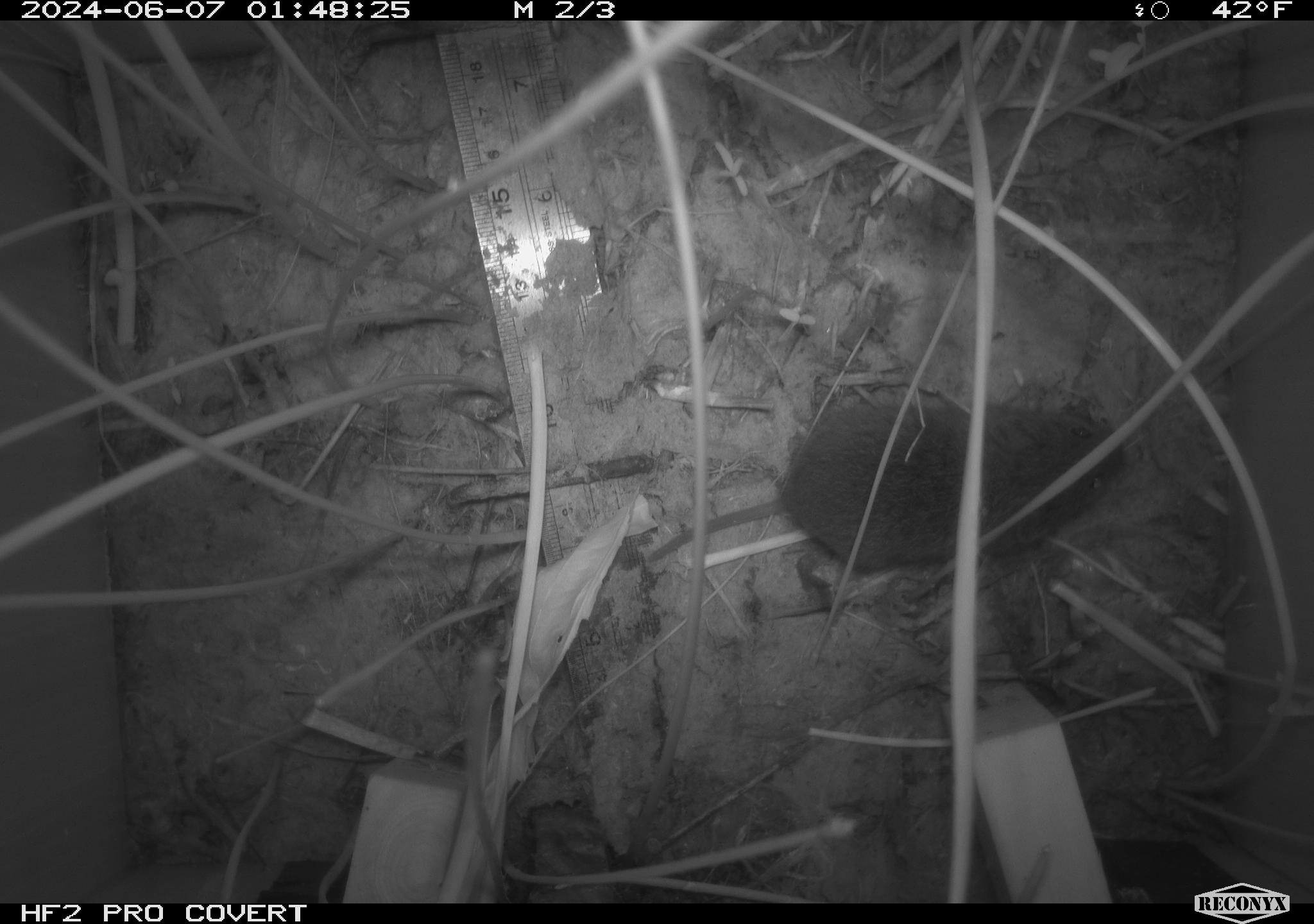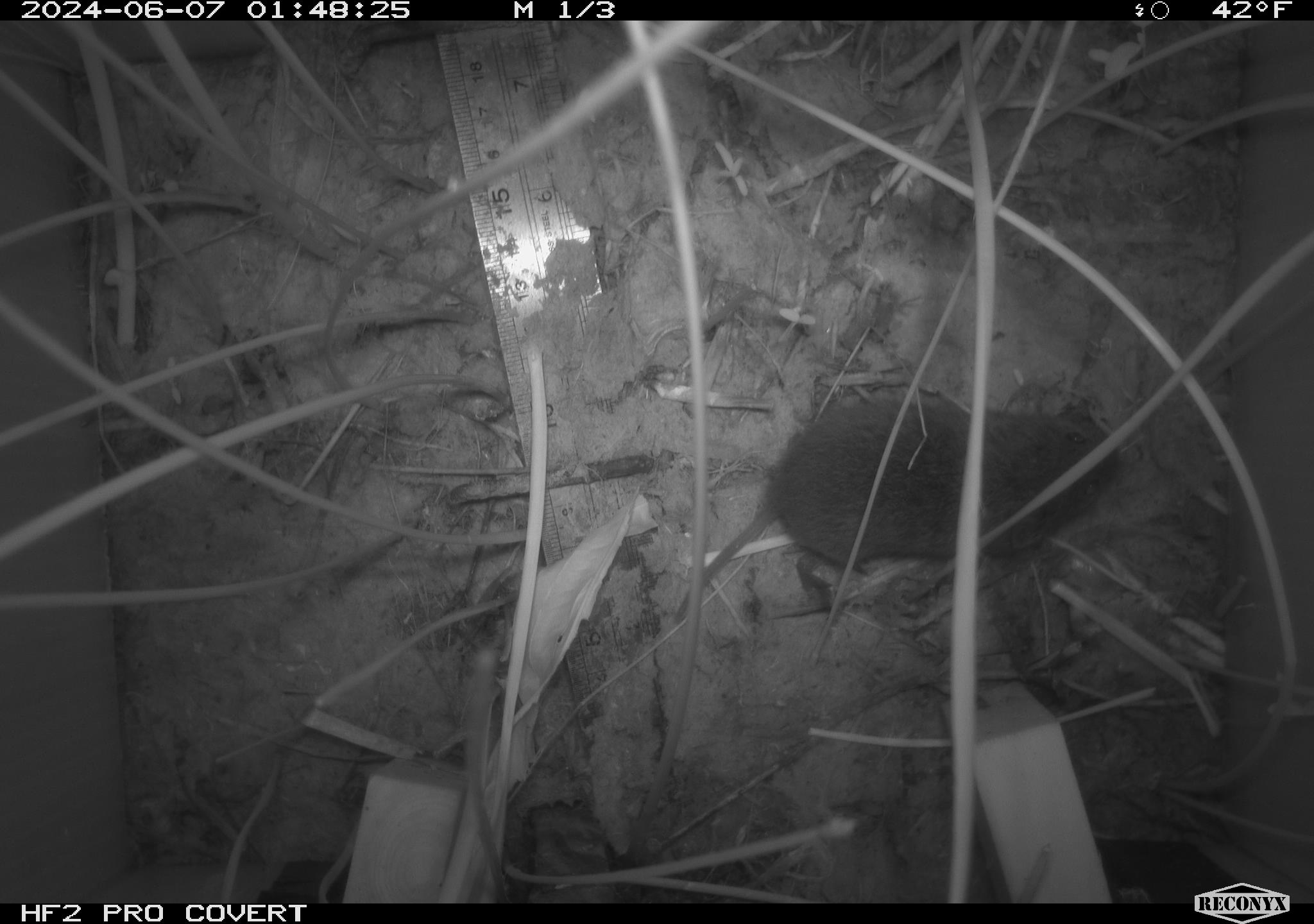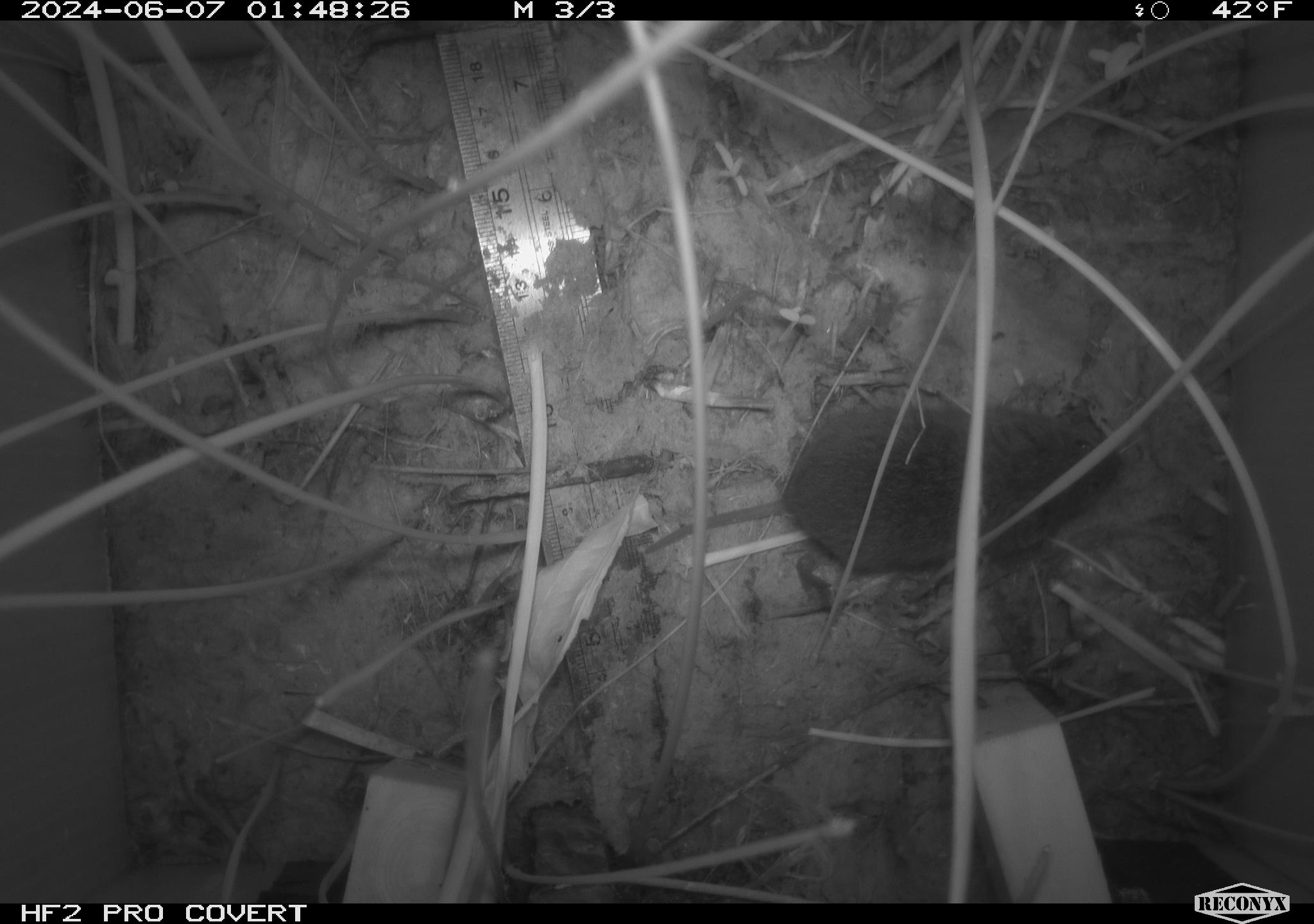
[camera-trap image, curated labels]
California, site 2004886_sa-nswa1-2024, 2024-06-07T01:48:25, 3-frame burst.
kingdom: Animalia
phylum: Chordata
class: Mammalia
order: Rodentia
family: Cricetidae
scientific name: Arvicolinae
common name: voles, lemmings, and muskrats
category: arvicolinae subfamily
Arvicolinae subfamily (voles, lemmings, and muskrats) (Arvicolinae).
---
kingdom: Animalia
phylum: Chordata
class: Mammalia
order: Rodentia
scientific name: Rodentia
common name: rodent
Rodent (Rodentia).